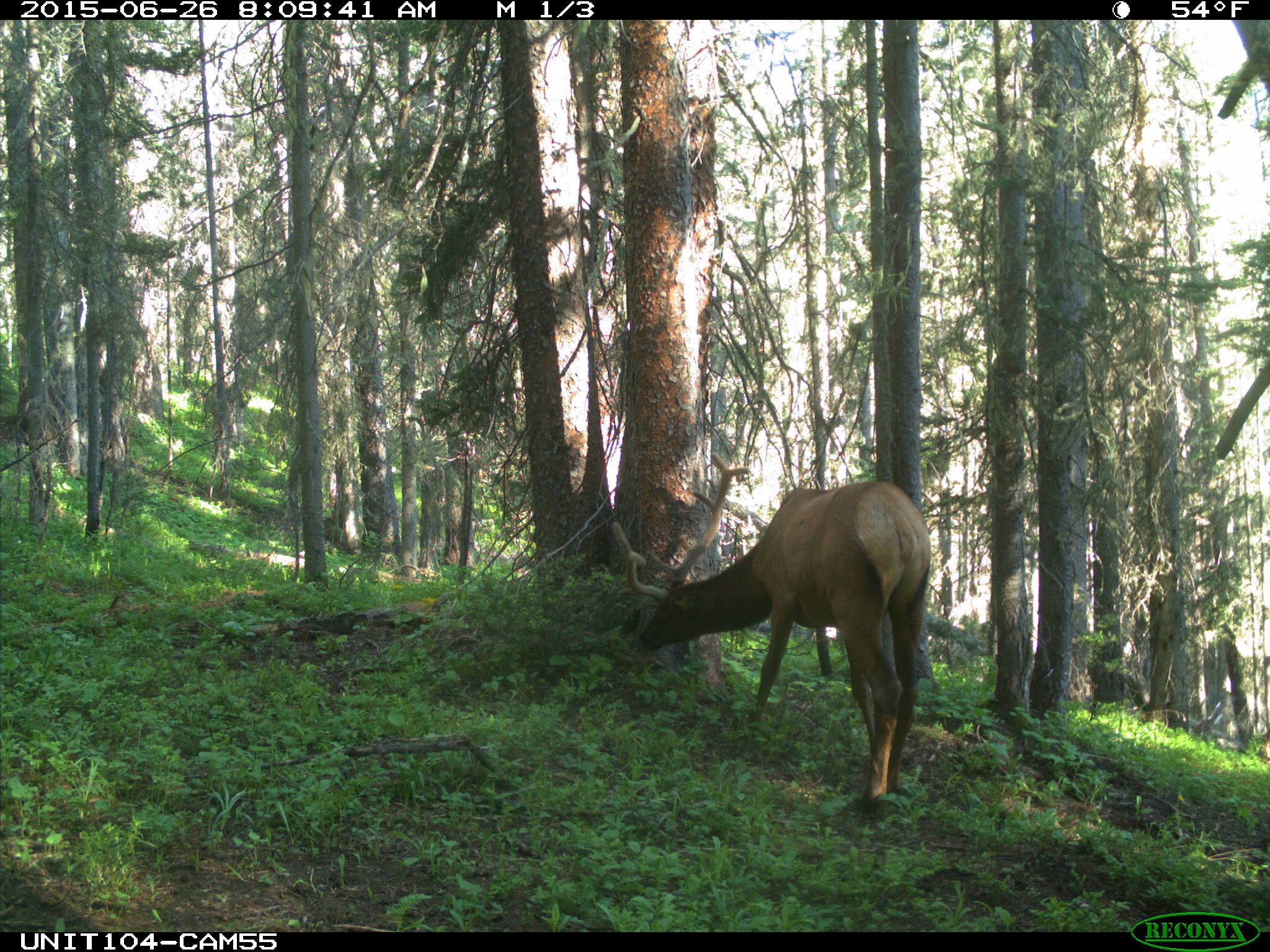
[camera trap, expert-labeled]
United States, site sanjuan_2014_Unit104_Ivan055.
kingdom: Animalia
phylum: Chordata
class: Mammalia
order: Artiodactyla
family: Cervidae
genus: Cervus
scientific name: Cervus elaphus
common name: red deer